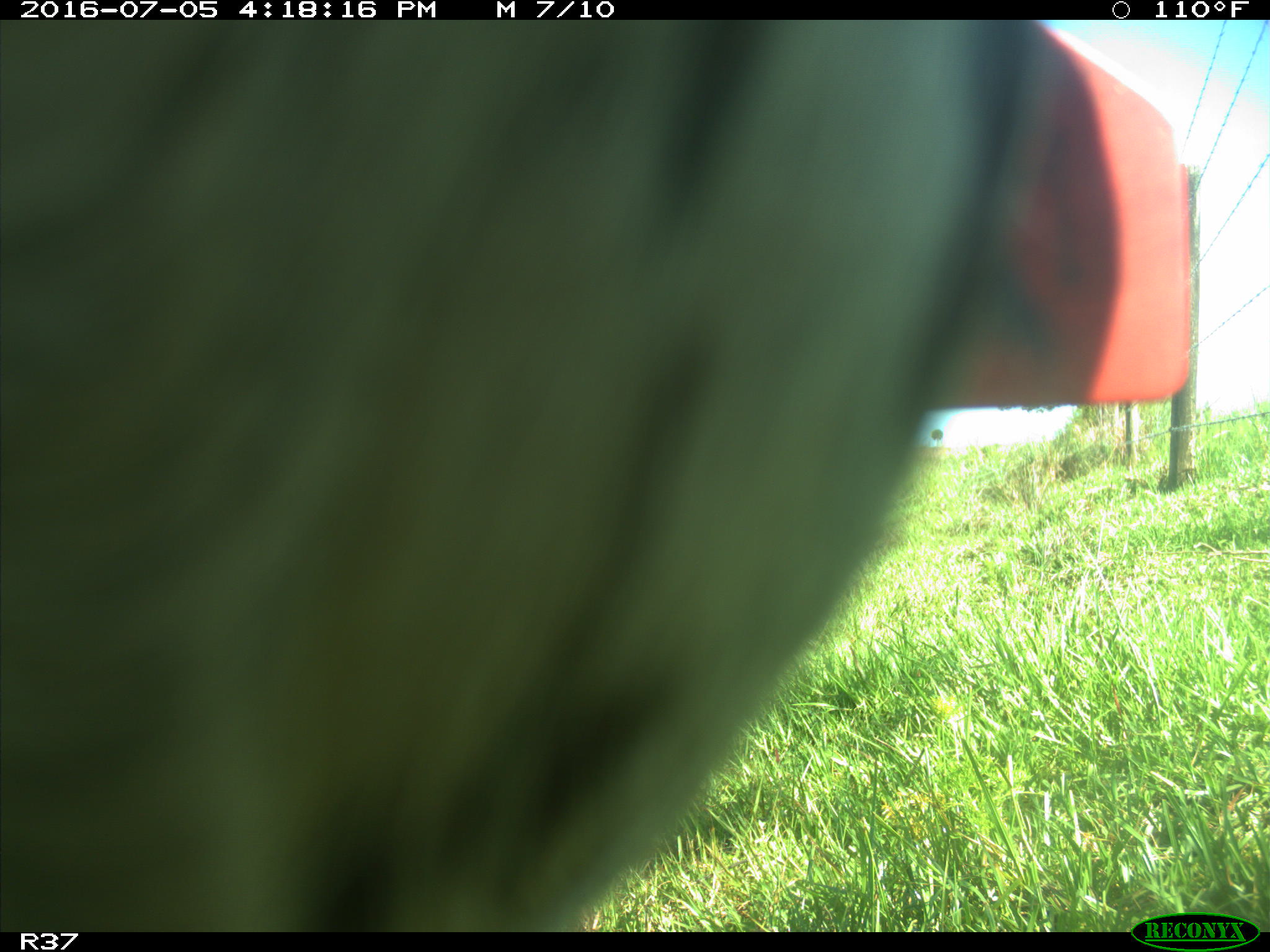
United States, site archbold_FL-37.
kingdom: Animalia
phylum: Chordata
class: Mammalia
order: Artiodactyla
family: Bovidae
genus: Bos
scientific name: Bos taurus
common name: domestic cow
Bos taurus (domestic cow).